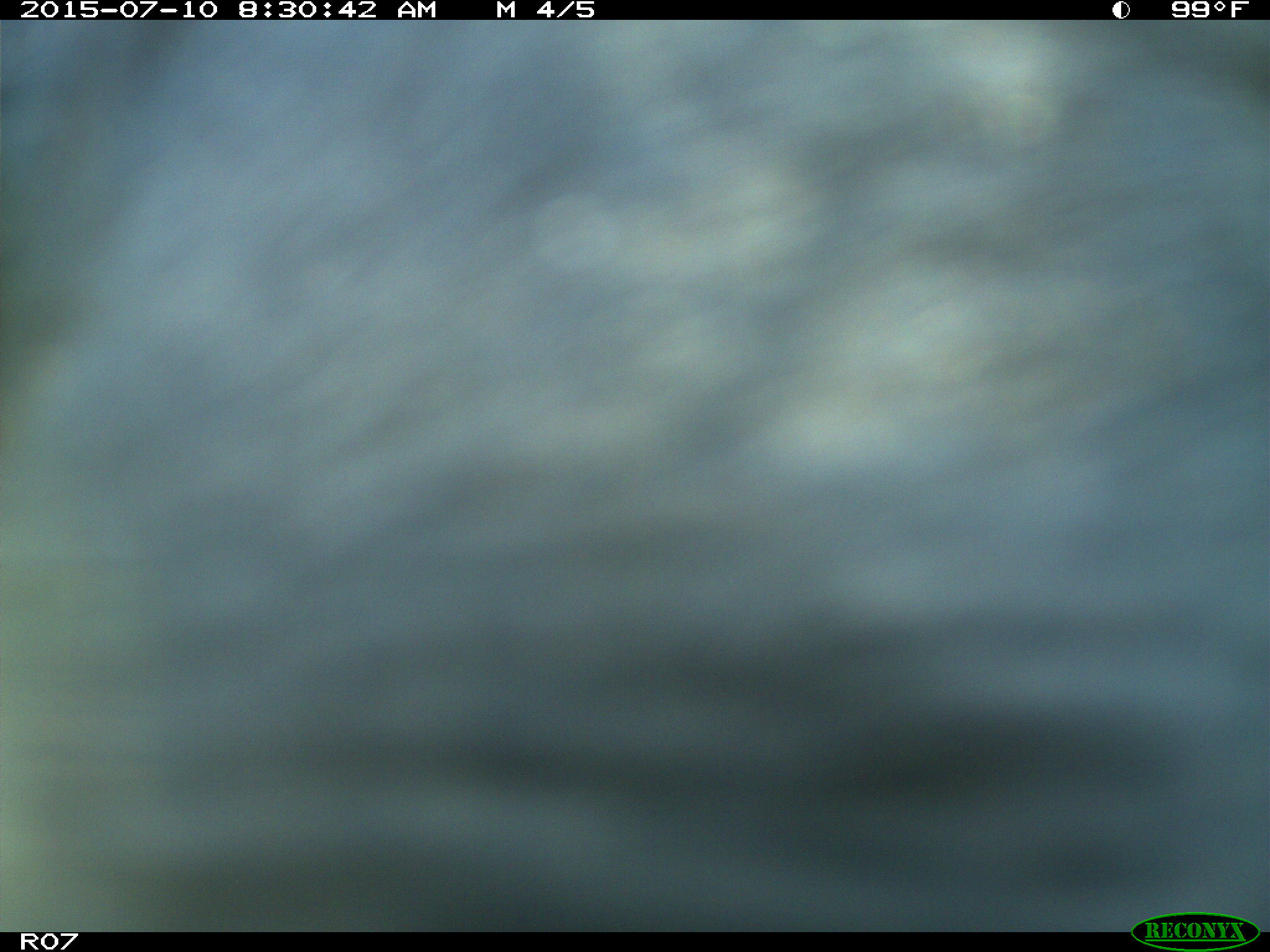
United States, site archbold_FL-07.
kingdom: Animalia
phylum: Chordata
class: Mammalia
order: Artiodactyla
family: Bovidae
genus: Bos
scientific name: Bos taurus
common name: domestic cow